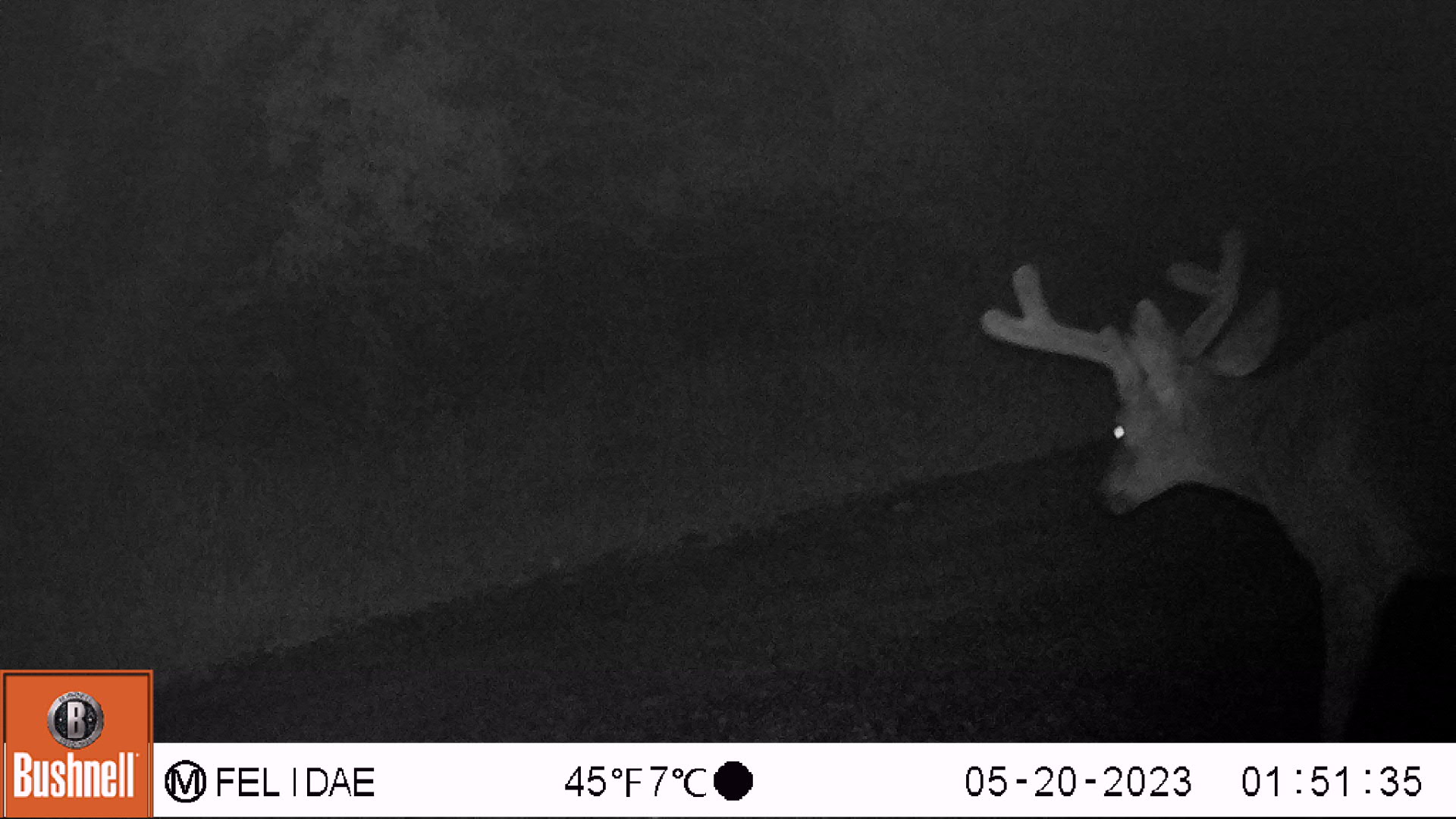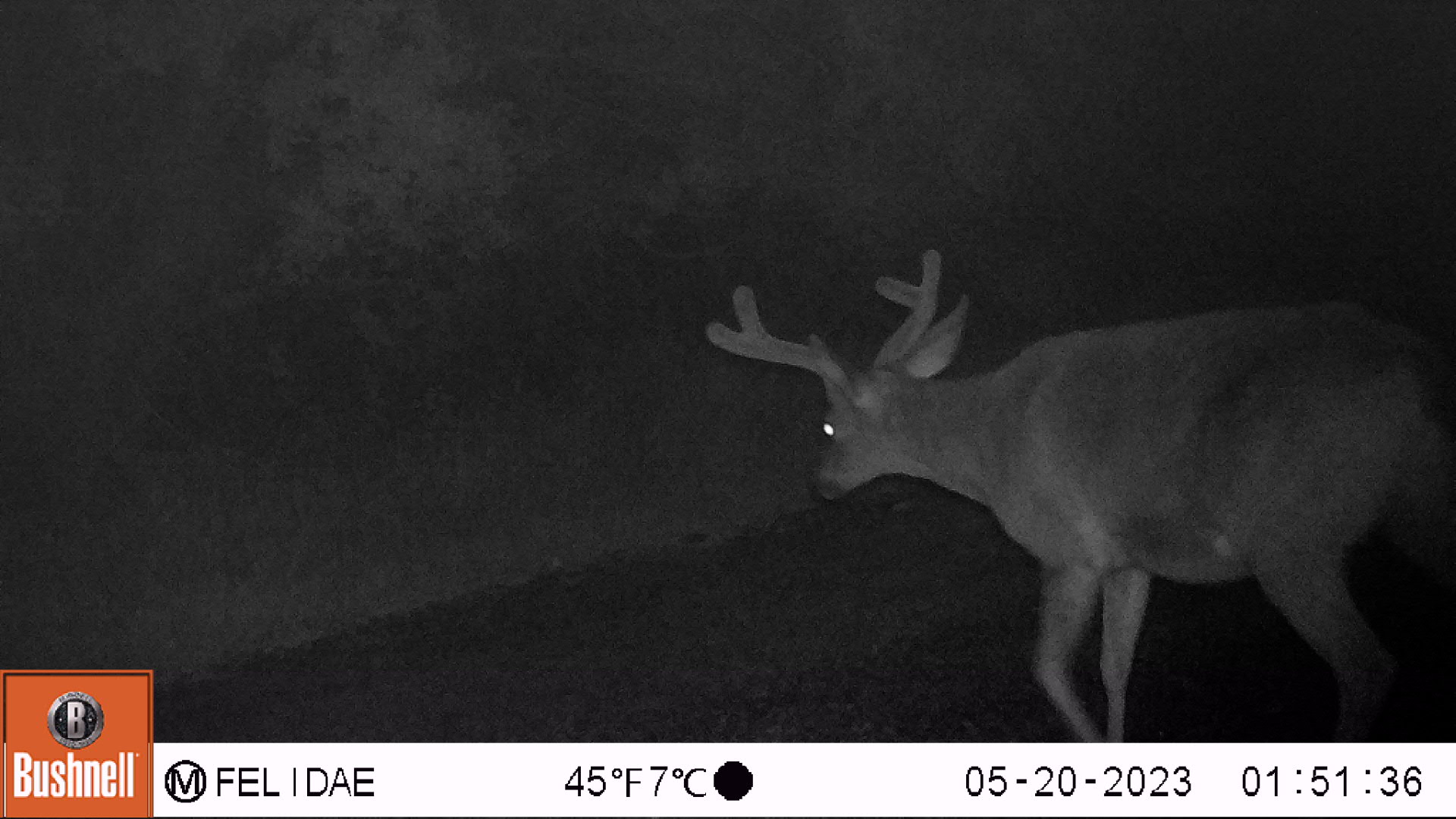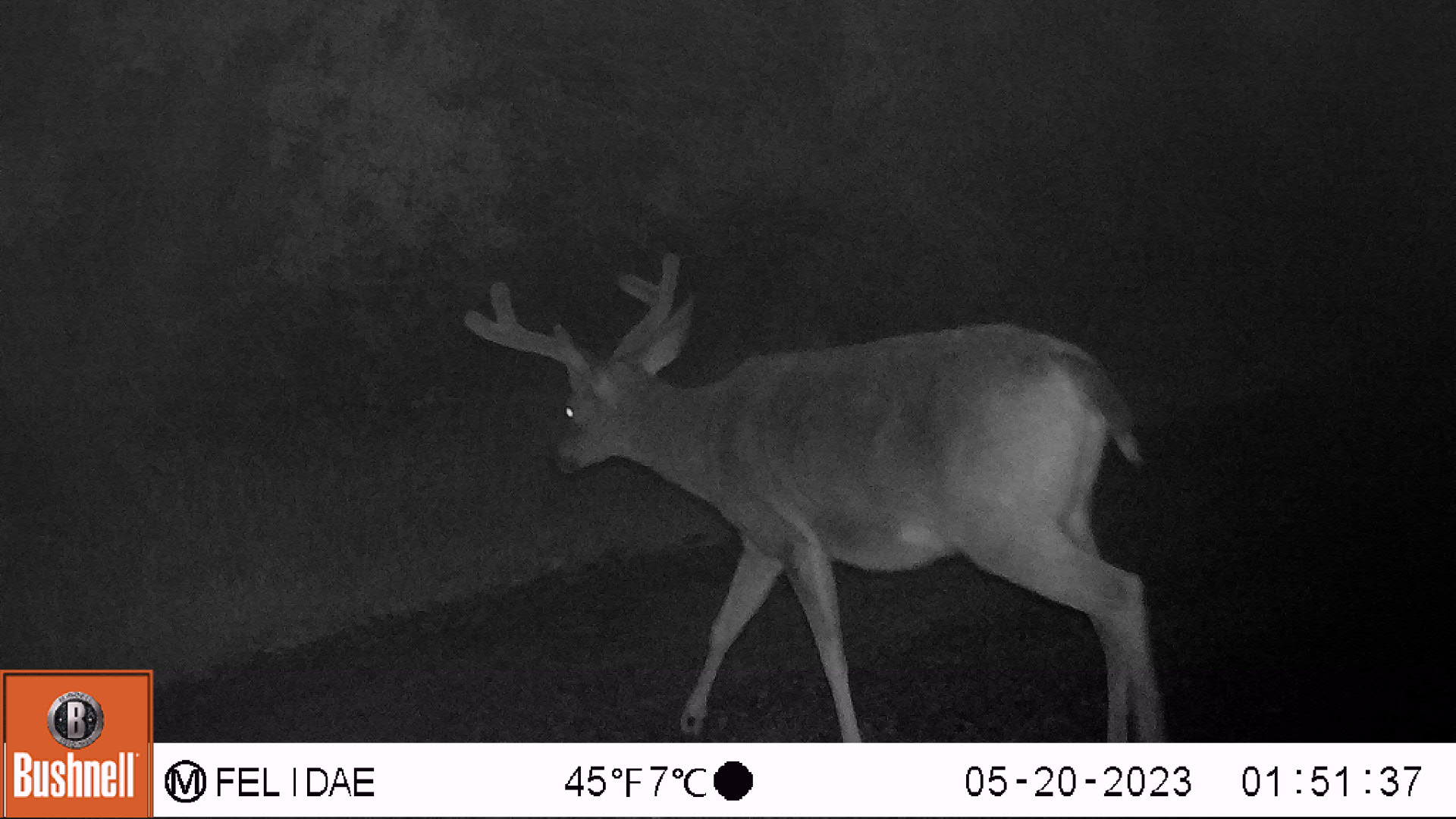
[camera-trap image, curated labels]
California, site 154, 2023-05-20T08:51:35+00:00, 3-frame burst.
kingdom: Animalia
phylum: Chordata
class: Mammalia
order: Artiodactyla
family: Cervidae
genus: Odocoileus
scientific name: Odocoileus hemionus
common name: mule deer